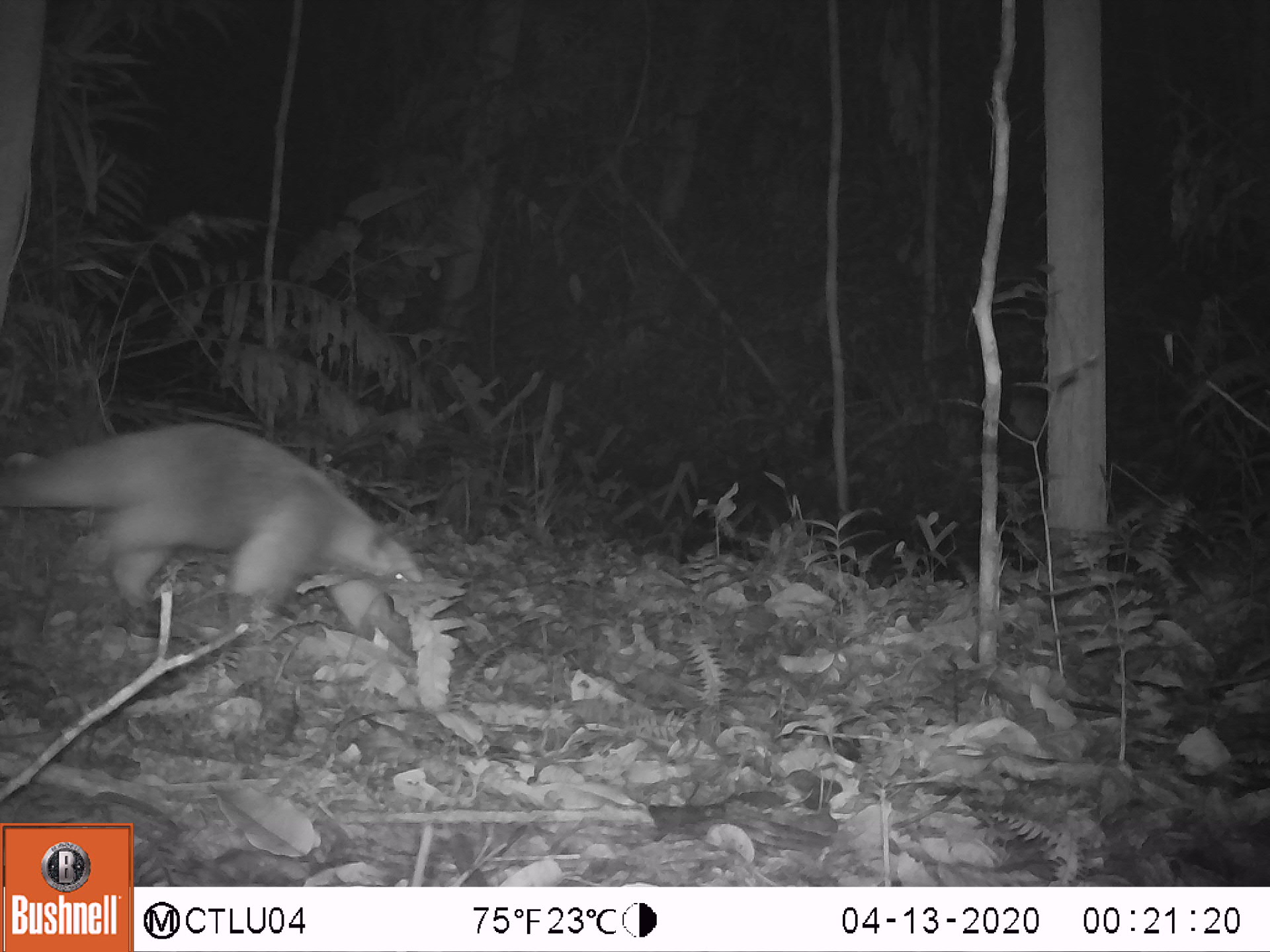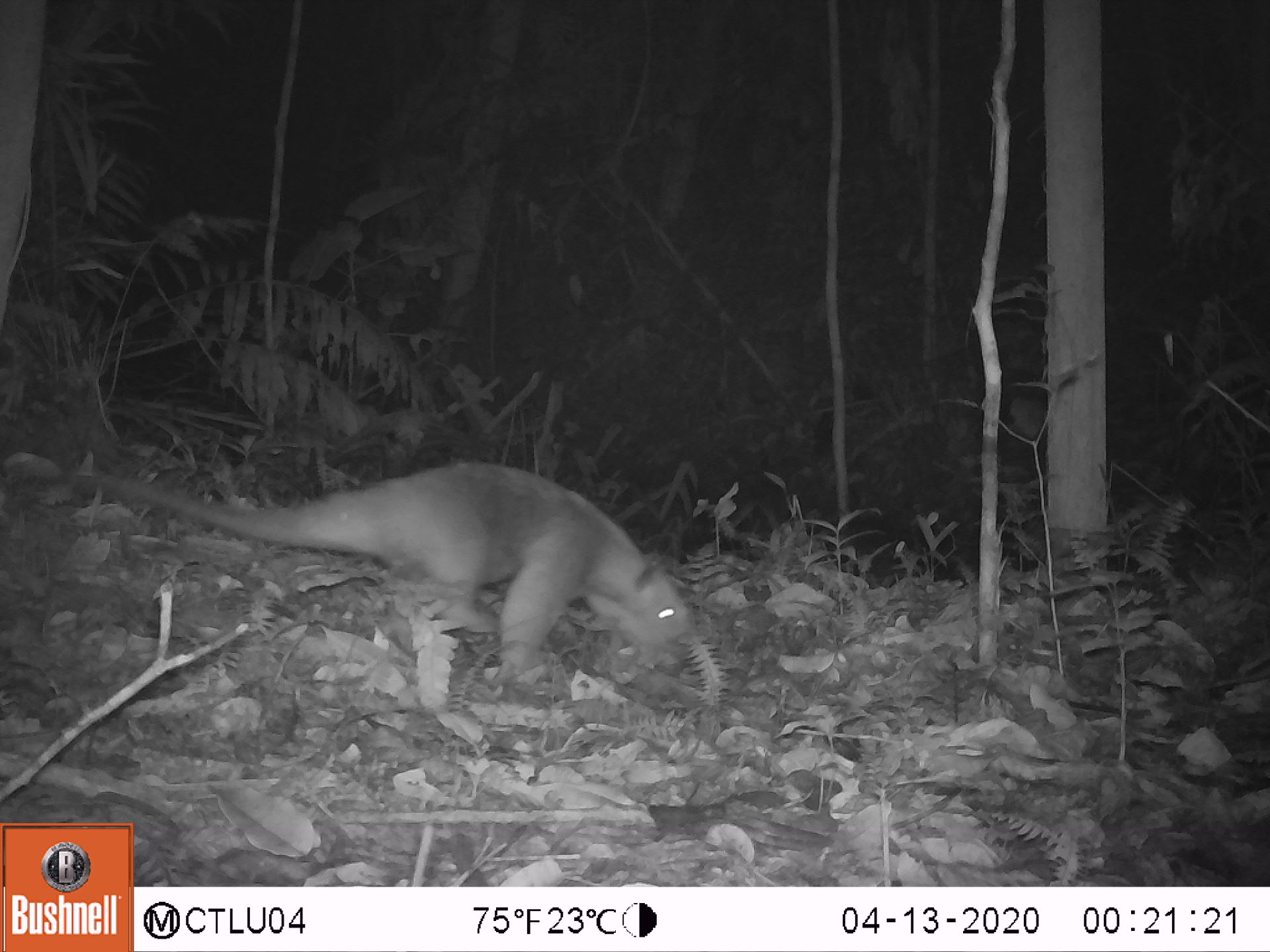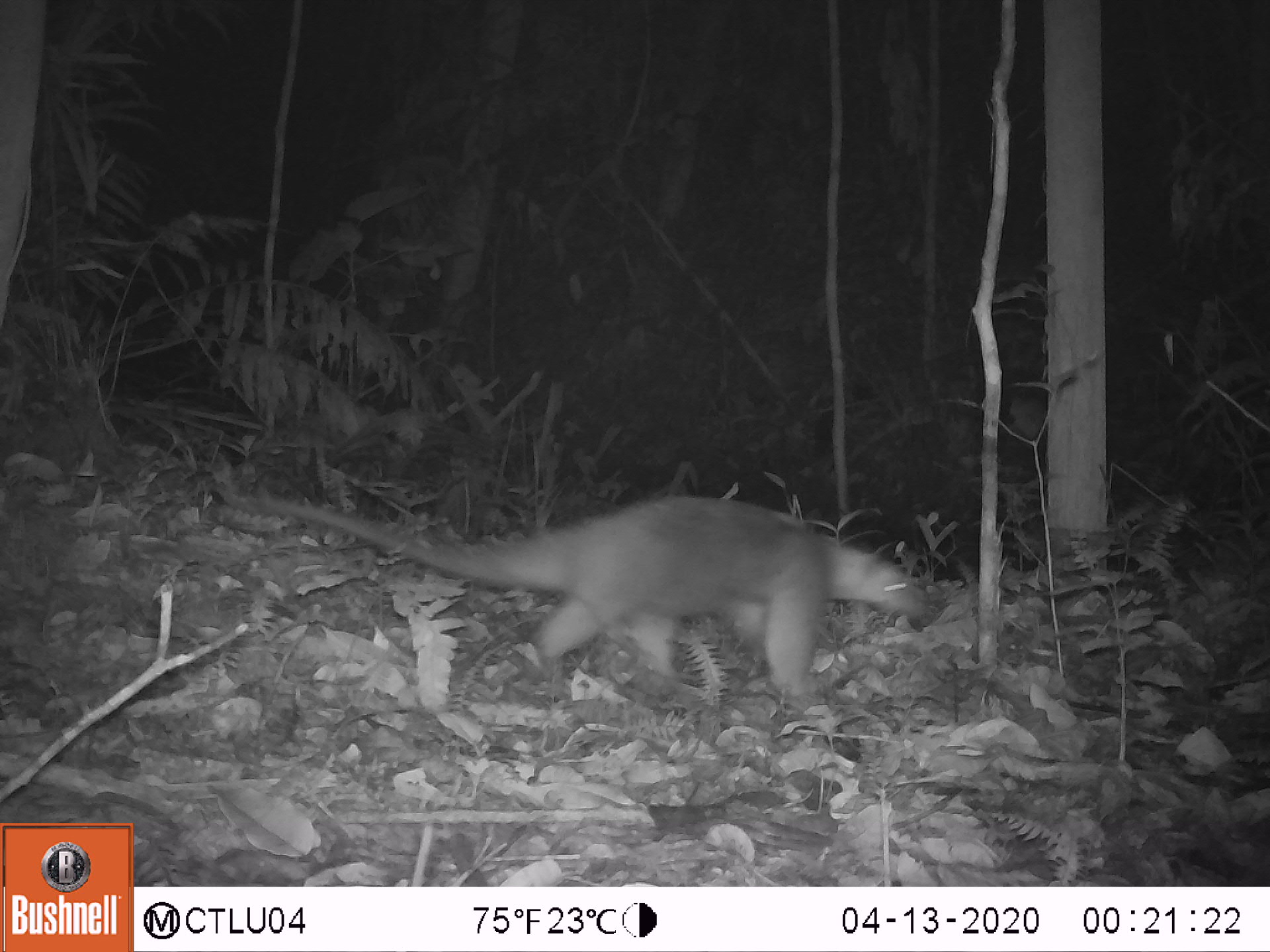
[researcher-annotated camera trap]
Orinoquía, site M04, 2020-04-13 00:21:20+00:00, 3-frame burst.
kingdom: Animalia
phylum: Chordata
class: Mammalia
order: Pilosa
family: Myrmecophagidae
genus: Tamandua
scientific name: Tamandua tetradactyla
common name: southern tamandua